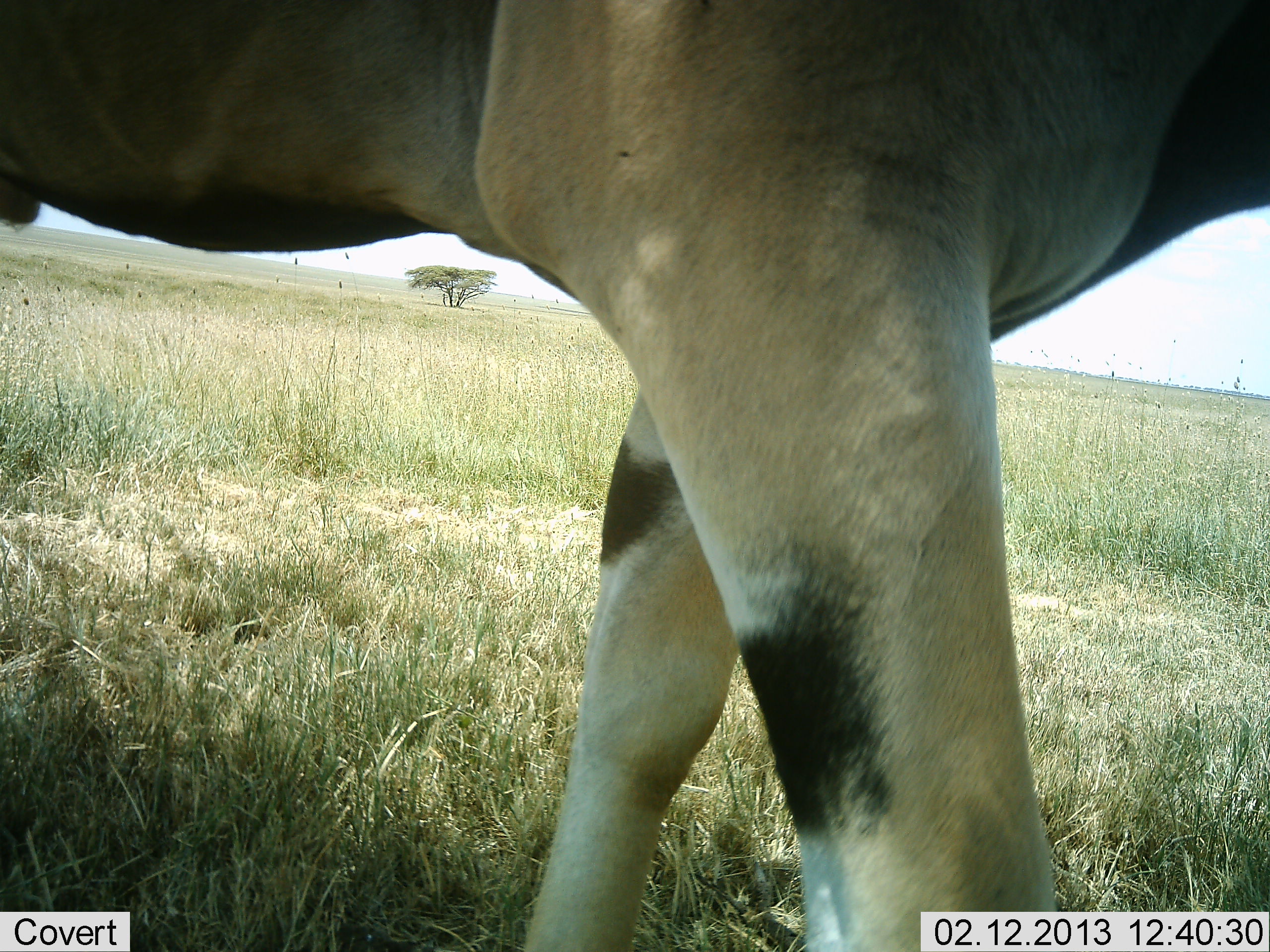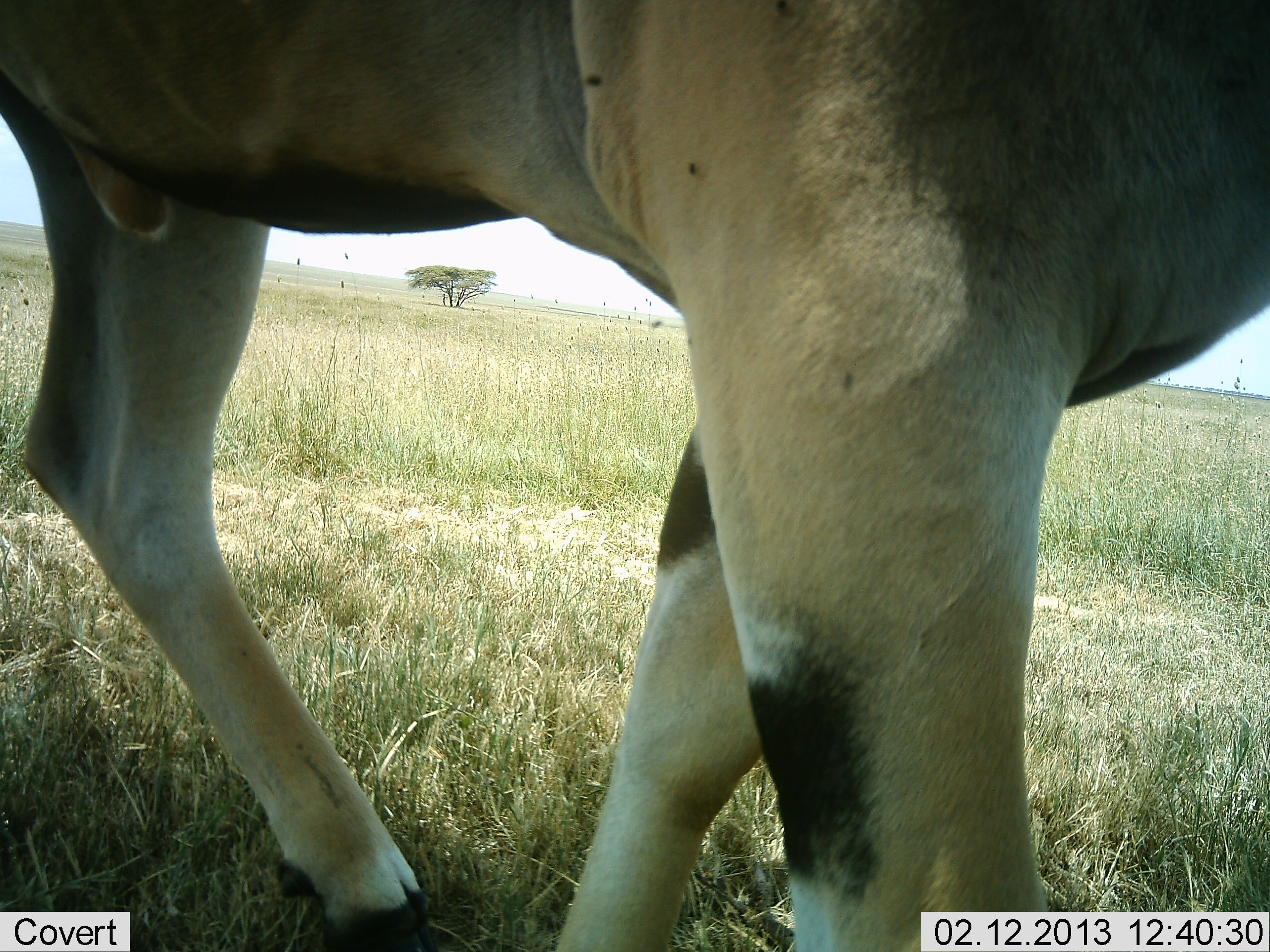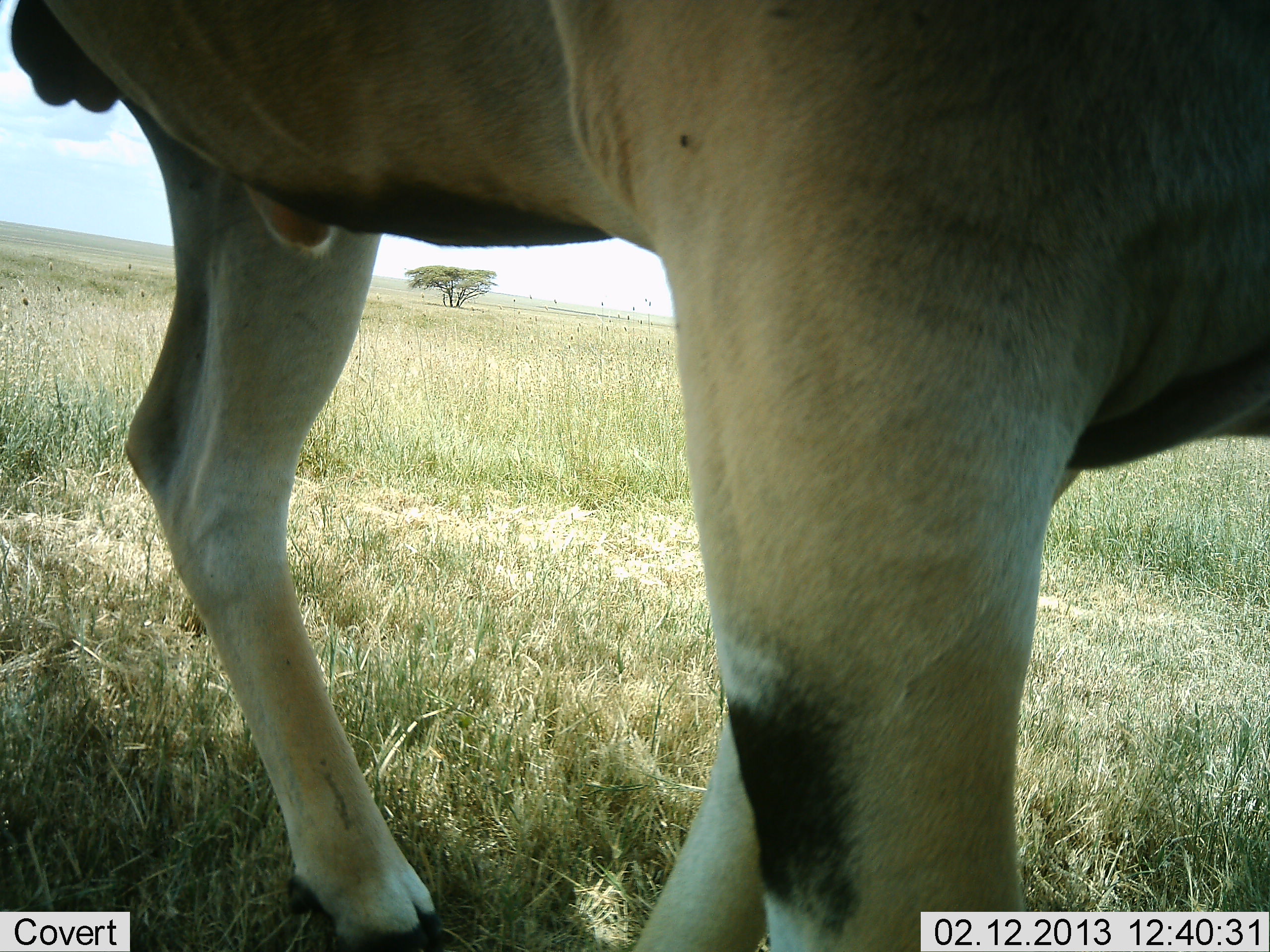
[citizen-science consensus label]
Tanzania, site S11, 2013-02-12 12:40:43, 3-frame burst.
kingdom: Animalia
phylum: Chordata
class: Mammalia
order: Artiodactyla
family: Bovidae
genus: Tragelaphus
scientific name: Tragelaphus oryx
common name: eland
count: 1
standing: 19%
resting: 0%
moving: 88%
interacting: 0%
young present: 0%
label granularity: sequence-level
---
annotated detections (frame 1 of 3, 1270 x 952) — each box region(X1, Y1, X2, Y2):
animal: region(0, 0, 1269, 952)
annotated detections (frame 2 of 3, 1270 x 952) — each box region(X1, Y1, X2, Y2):
animal: region(1, 1, 1270, 952)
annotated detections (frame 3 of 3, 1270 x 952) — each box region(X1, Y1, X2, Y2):
animal: region(11, 0, 1269, 950)